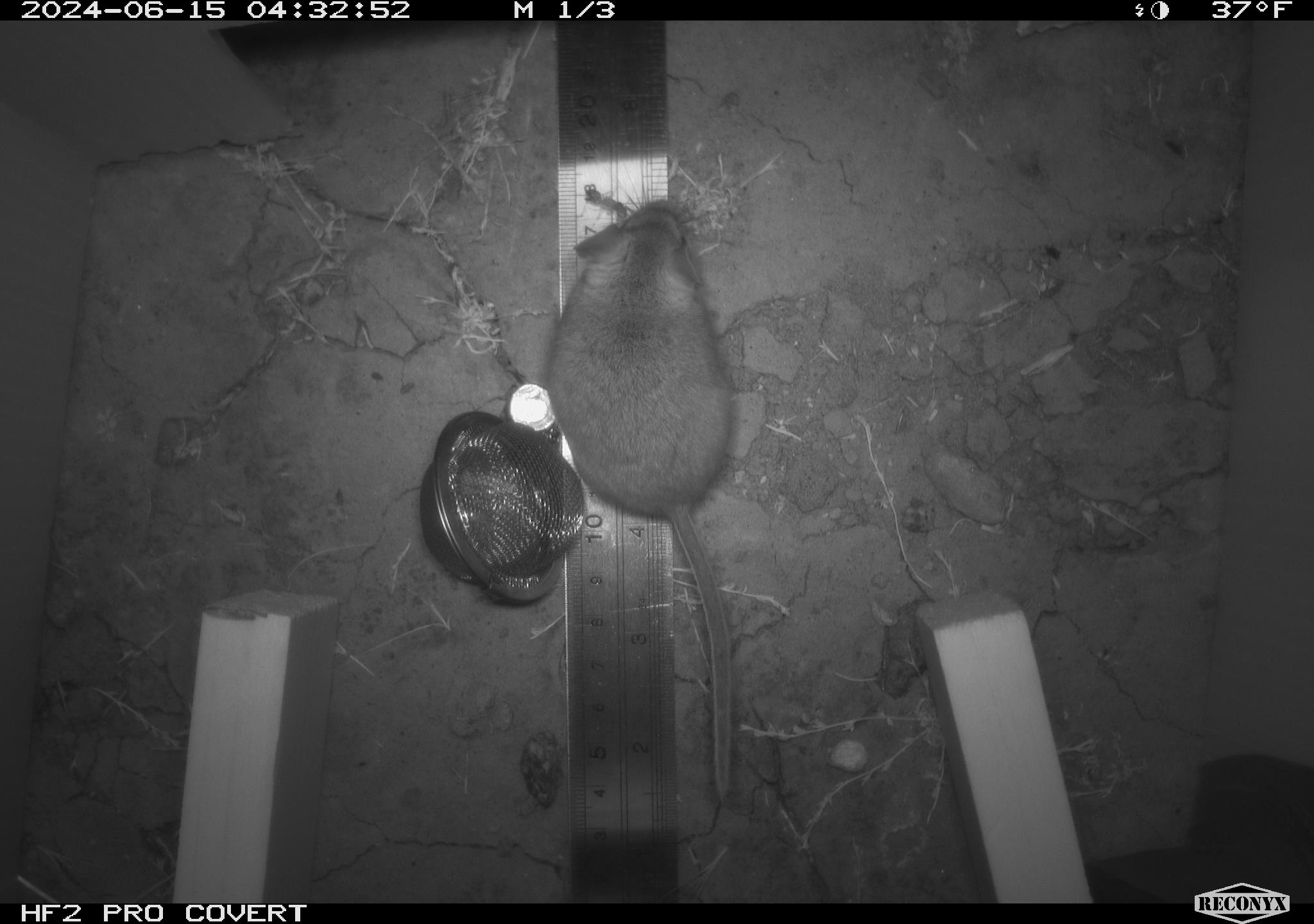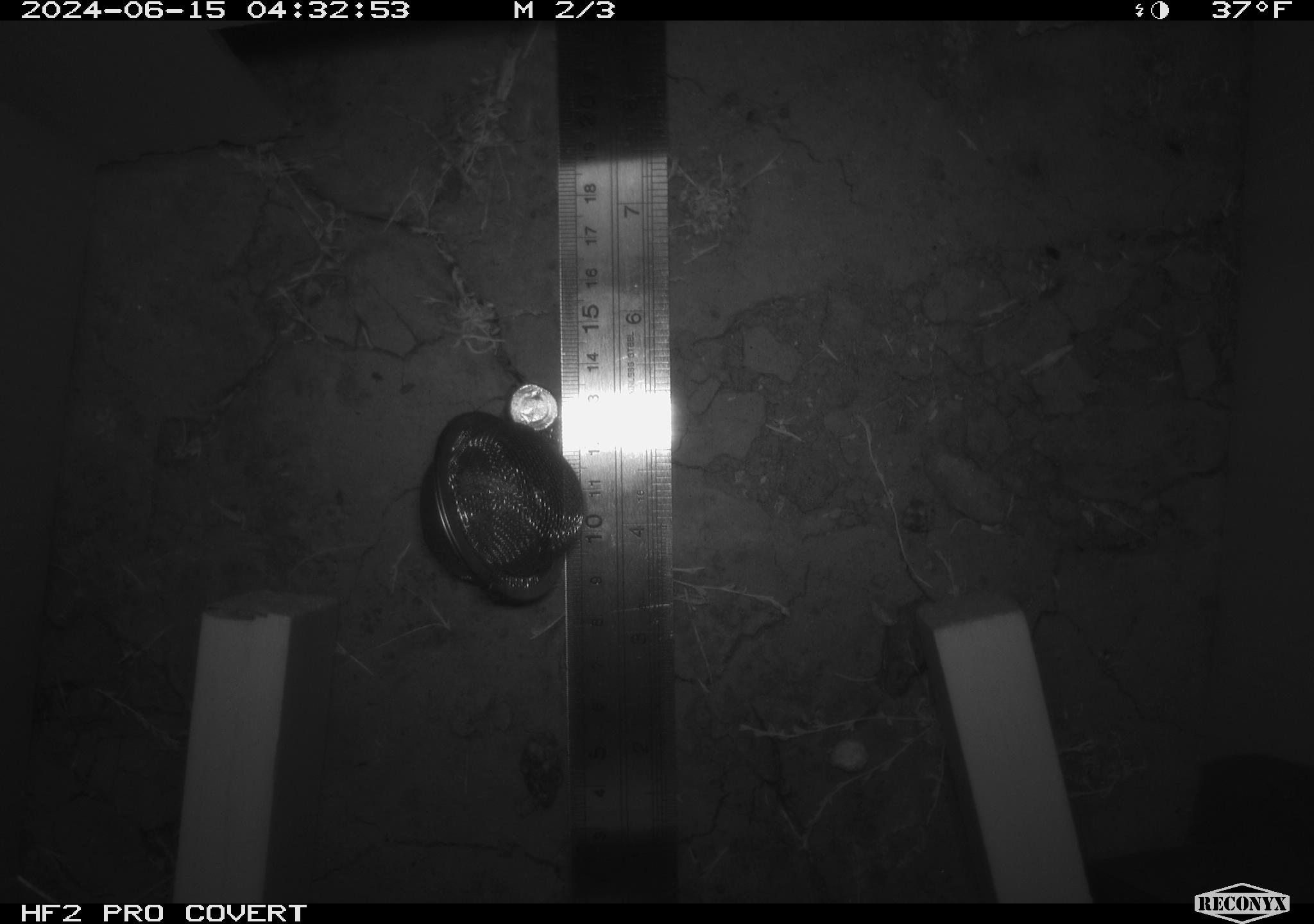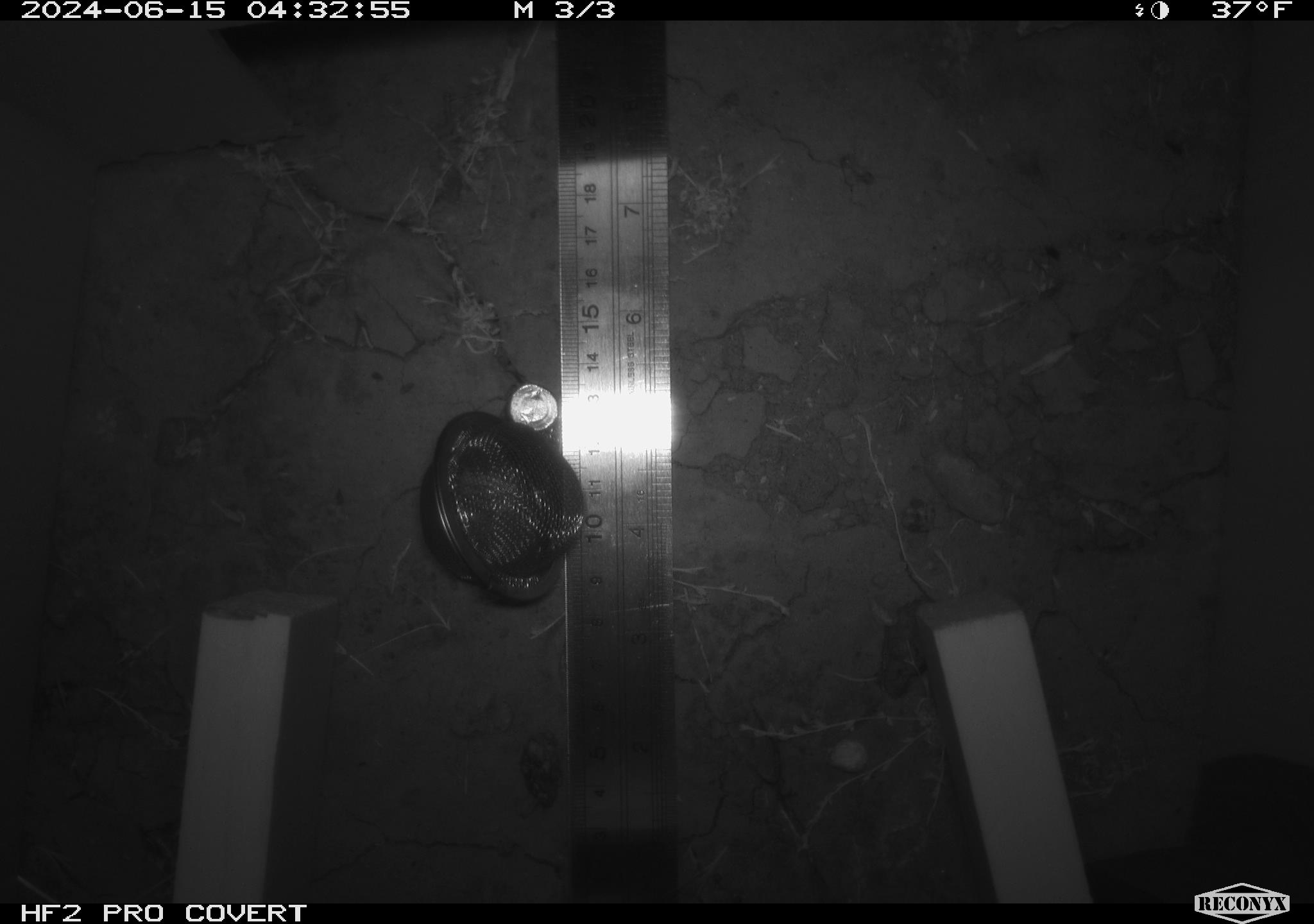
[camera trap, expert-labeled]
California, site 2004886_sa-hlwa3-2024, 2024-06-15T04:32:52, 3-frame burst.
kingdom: Animalia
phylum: Chordata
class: Mammalia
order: Rodentia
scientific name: Rodentia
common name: mouse species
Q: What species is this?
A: Mouse species (Rodentia).